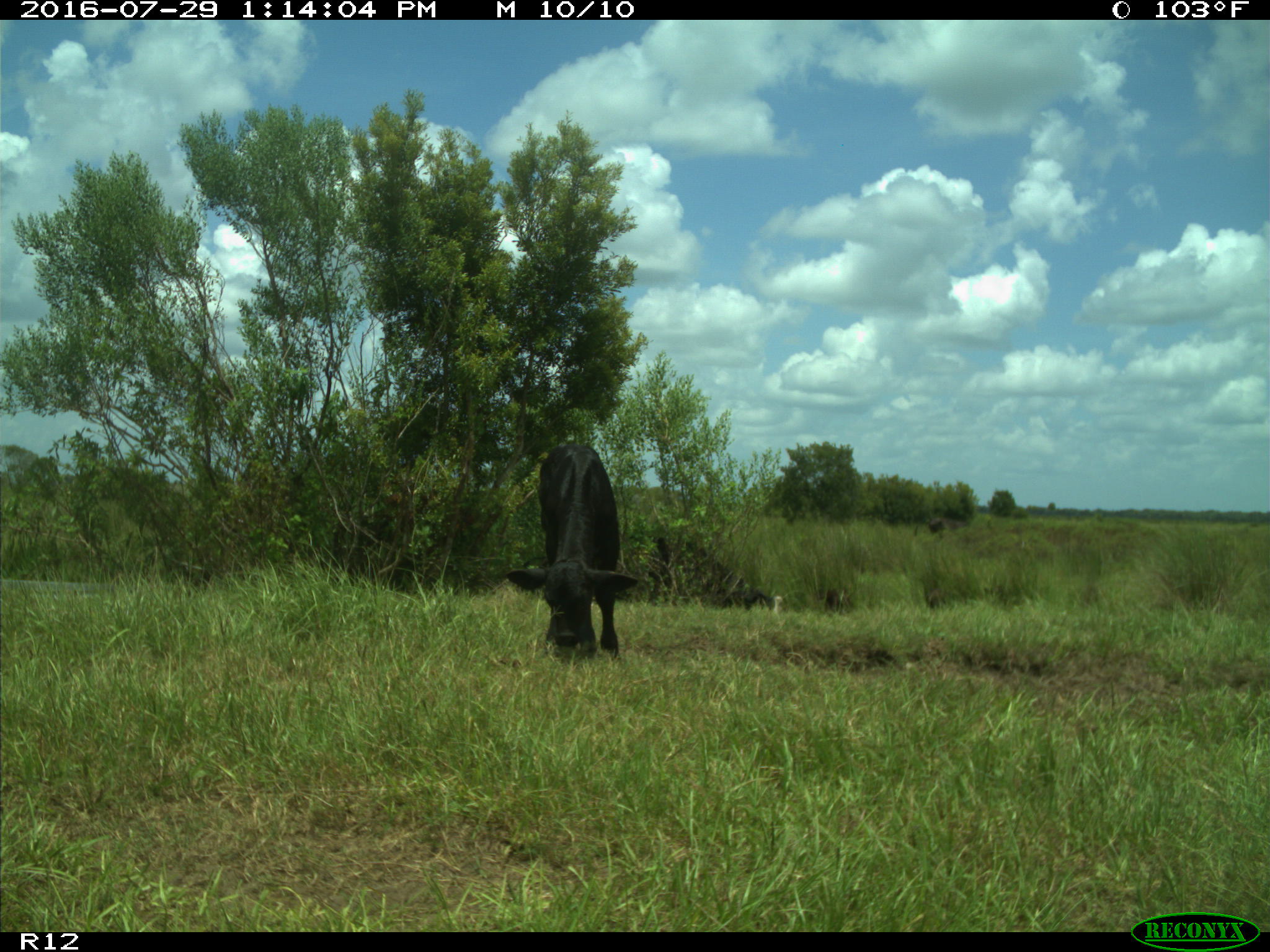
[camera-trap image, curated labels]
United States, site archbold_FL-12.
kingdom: Animalia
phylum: Chordata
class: Mammalia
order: Artiodactyla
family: Bovidae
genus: Bos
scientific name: Bos taurus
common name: domestic cow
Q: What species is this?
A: Bos taurus (domestic cow).